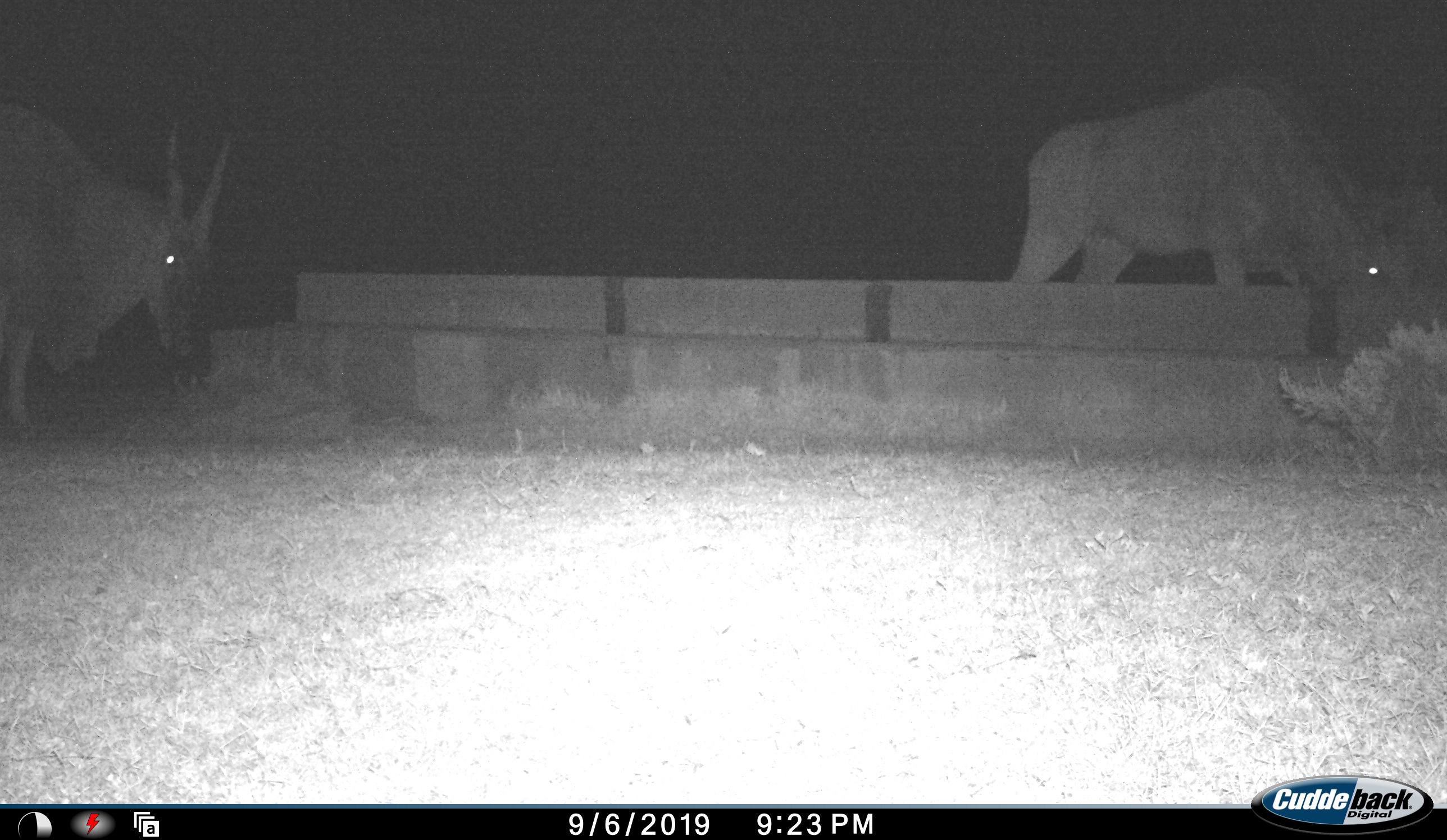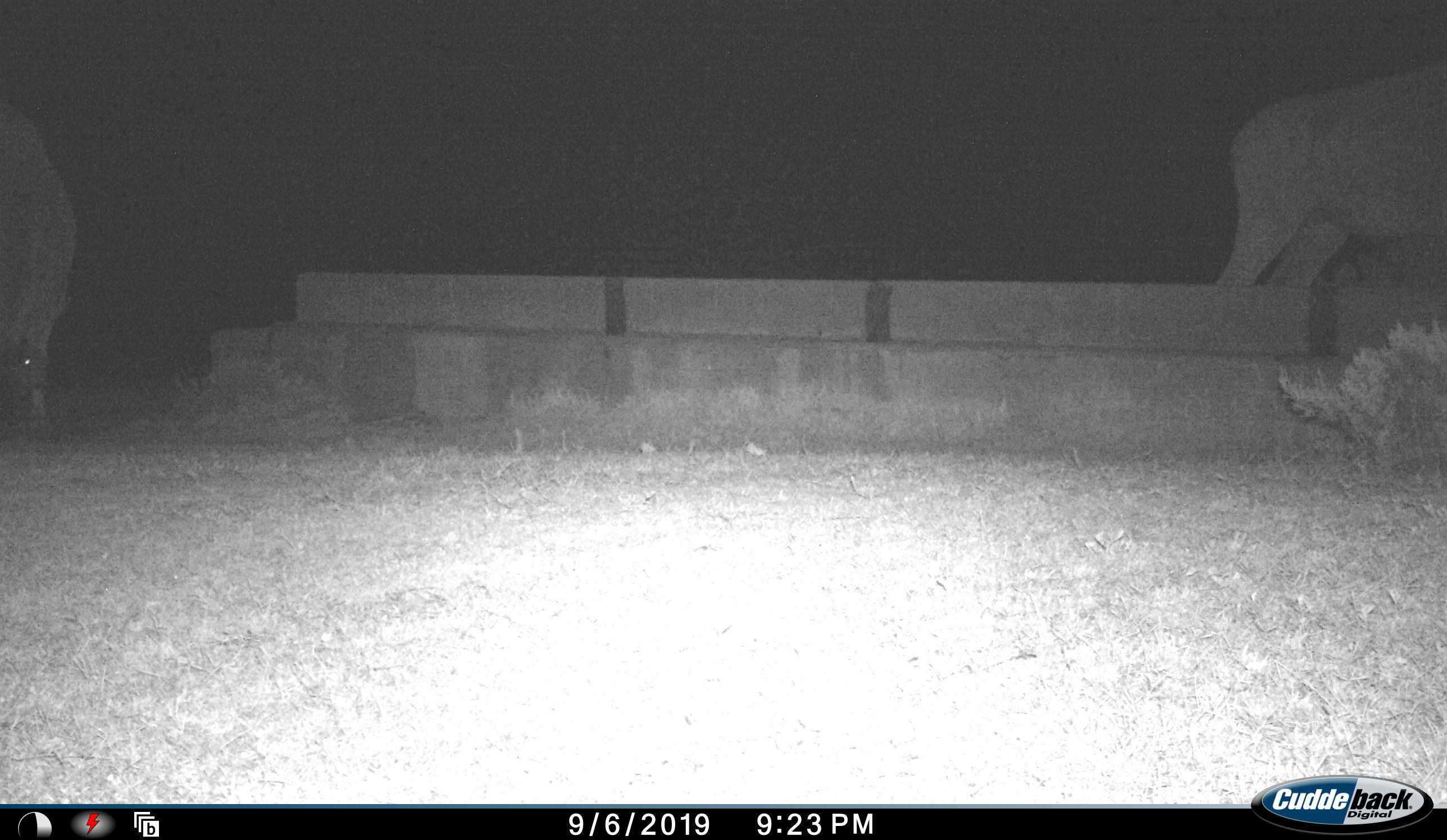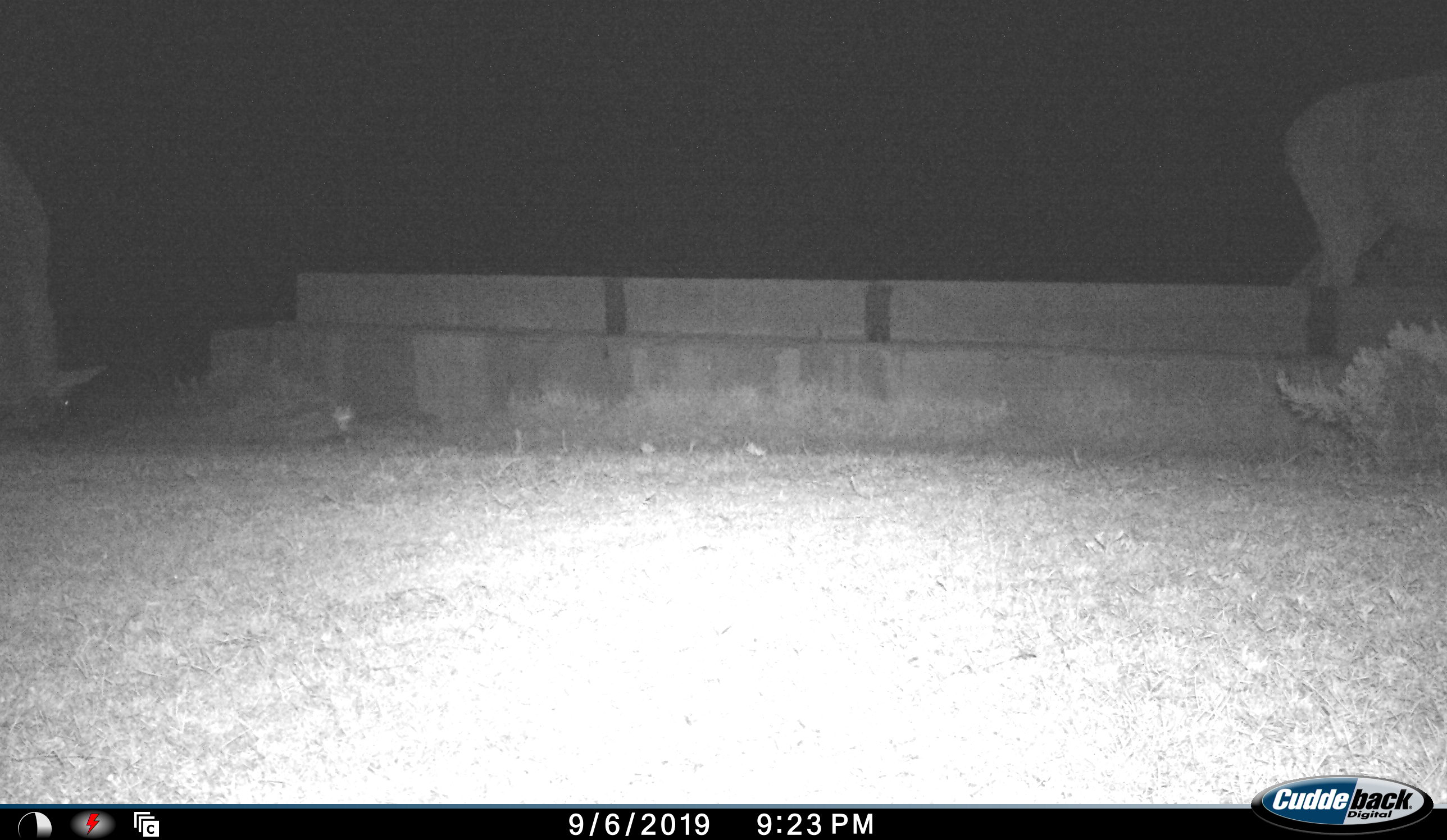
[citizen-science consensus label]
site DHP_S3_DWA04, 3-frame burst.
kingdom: Animalia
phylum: Chordata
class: Mammalia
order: Artiodactyla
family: Bovidae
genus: Tragelaphus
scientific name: Tragelaphus oryx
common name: eland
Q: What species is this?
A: Eland (Tragelaphus oryx).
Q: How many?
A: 2.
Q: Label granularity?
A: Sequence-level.